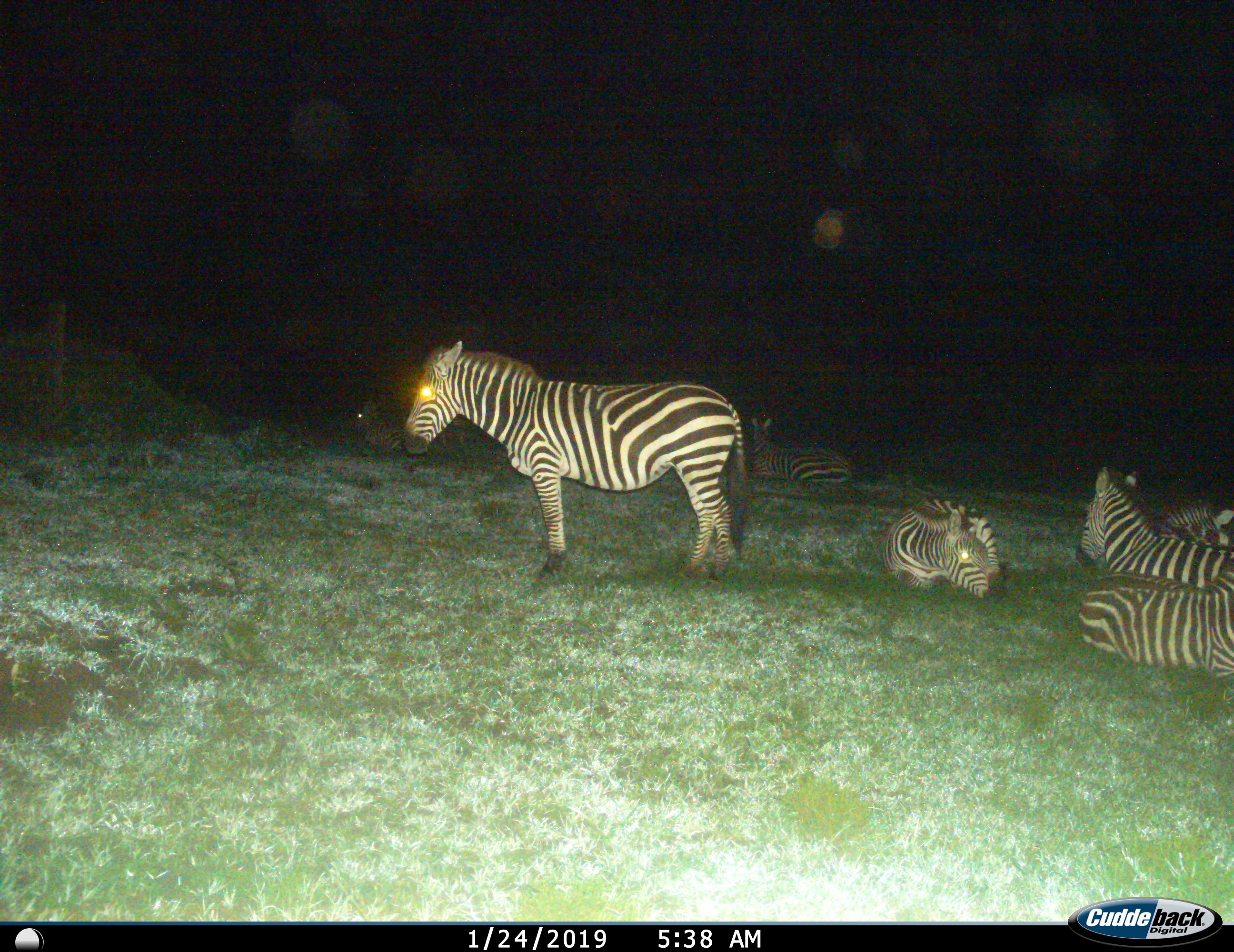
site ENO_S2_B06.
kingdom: Animalia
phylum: Chordata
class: Mammalia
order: Perissodactyla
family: Equidae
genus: Equus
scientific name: Equus quagga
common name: plains zebra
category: zebraplains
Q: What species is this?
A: Zebraplains (plains zebra) (Equus quagga).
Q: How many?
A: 7.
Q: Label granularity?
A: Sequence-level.